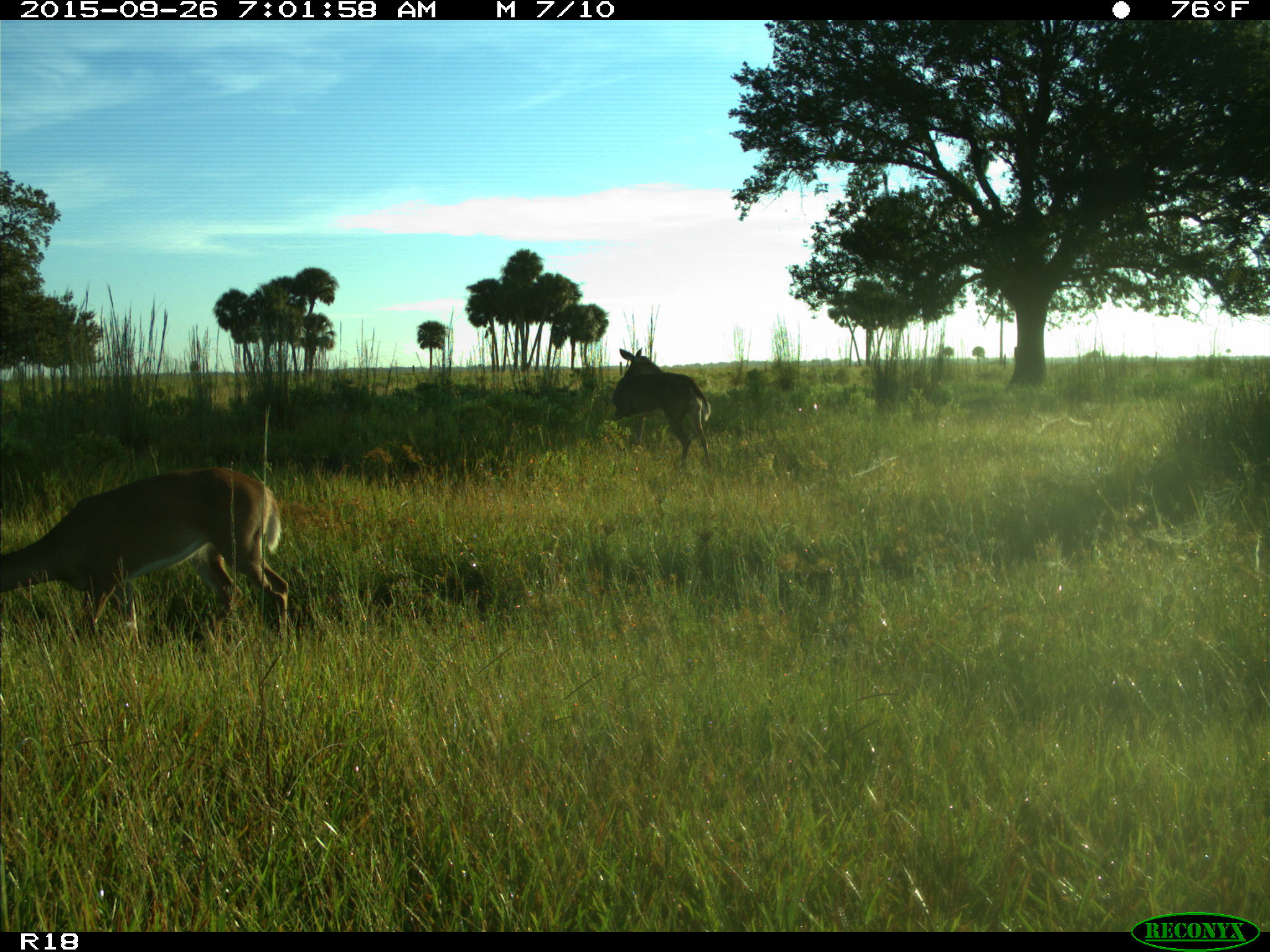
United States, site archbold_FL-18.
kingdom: Animalia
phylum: Chordata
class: Mammalia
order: Artiodactyla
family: Cervidae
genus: Odocoileus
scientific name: Odocoileus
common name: deer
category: unidentified deer